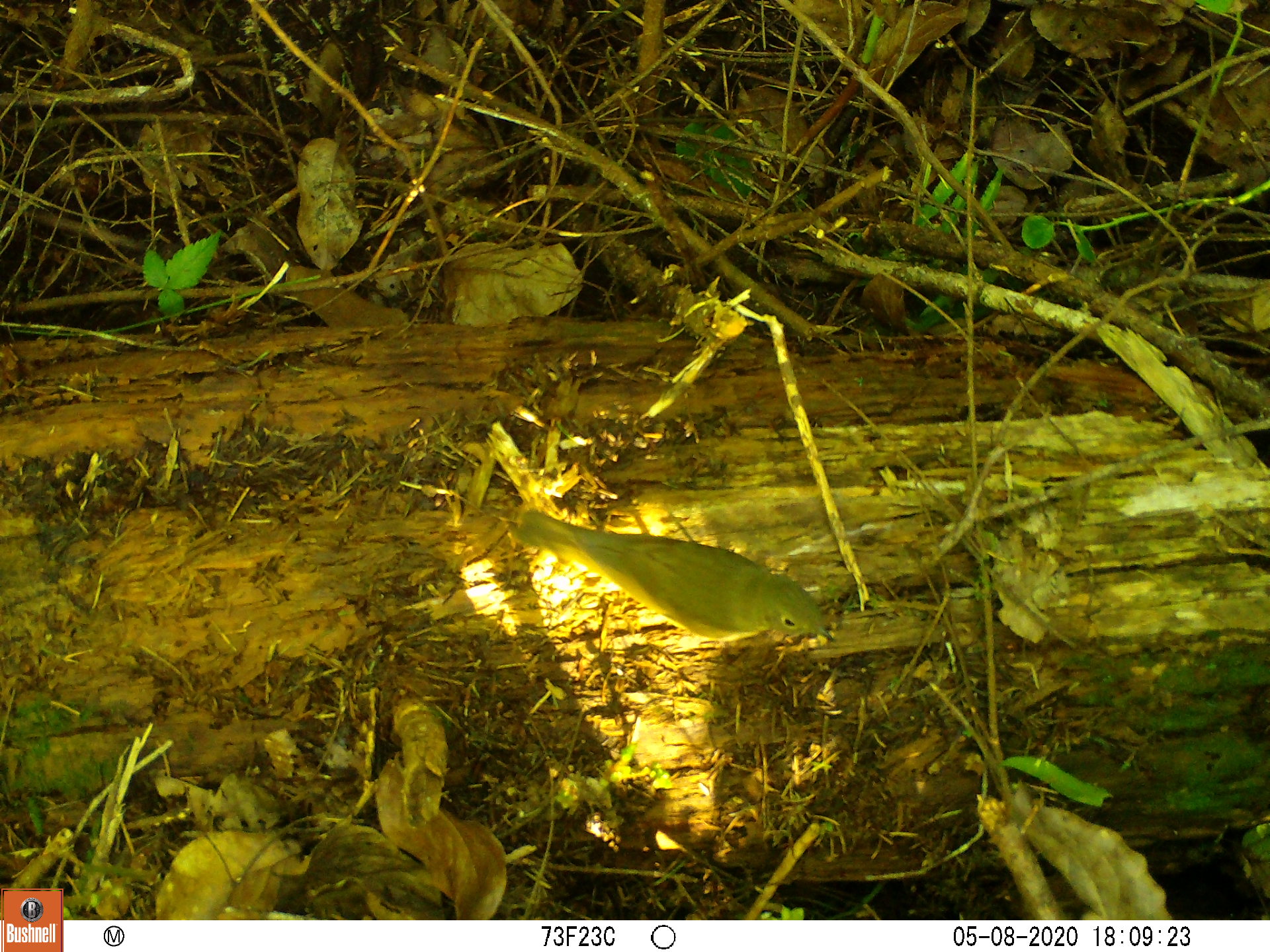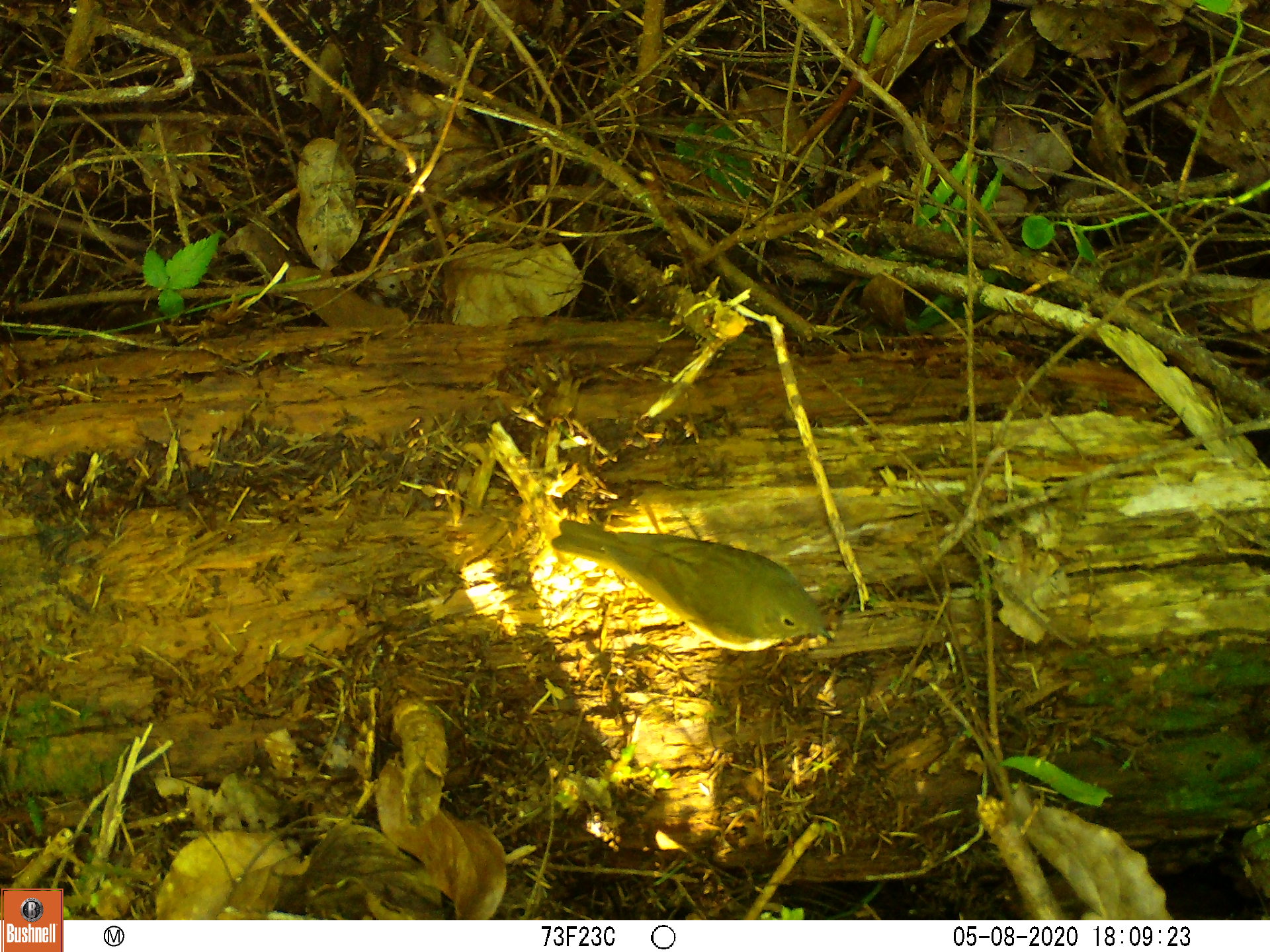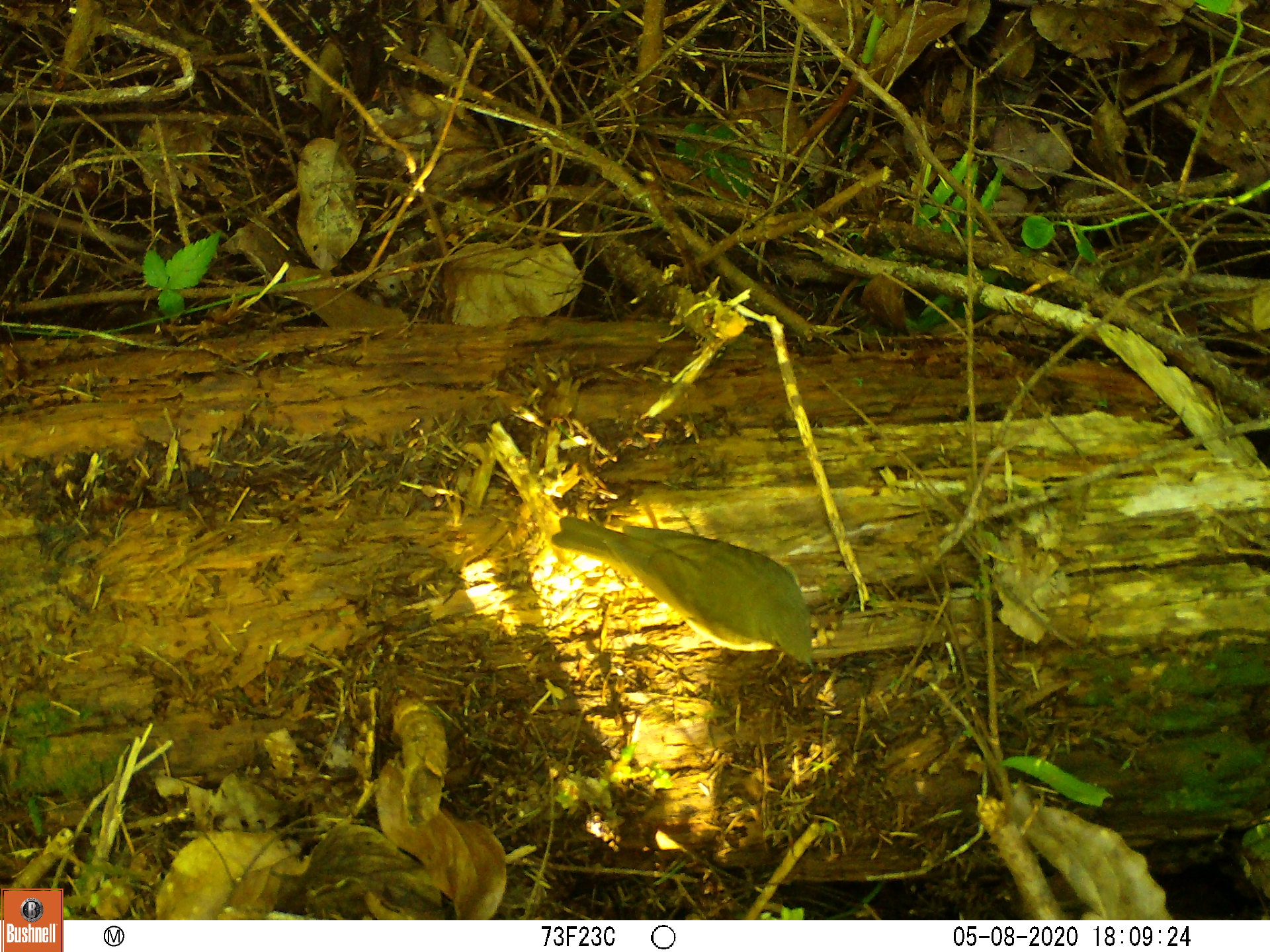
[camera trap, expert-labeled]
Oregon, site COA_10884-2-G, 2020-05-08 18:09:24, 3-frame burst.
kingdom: Animalia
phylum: Chordata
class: Aves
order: Passeriformes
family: Turdidae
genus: Catharus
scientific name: Catharus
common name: brown thrushes and nightingale-thrushes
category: catharus species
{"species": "catharus species (brown thrushes and nightingale-thrushes) (Catharus)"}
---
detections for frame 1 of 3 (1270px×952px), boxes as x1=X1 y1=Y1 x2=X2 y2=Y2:
catharus species: x1=501 y1=490 x2=850 y2=679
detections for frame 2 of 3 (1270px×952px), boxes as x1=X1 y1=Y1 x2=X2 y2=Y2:
catharus species: x1=537 y1=509 x2=849 y2=673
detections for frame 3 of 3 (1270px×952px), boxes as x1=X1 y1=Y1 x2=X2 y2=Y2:
catharus species: x1=539 y1=507 x2=840 y2=697